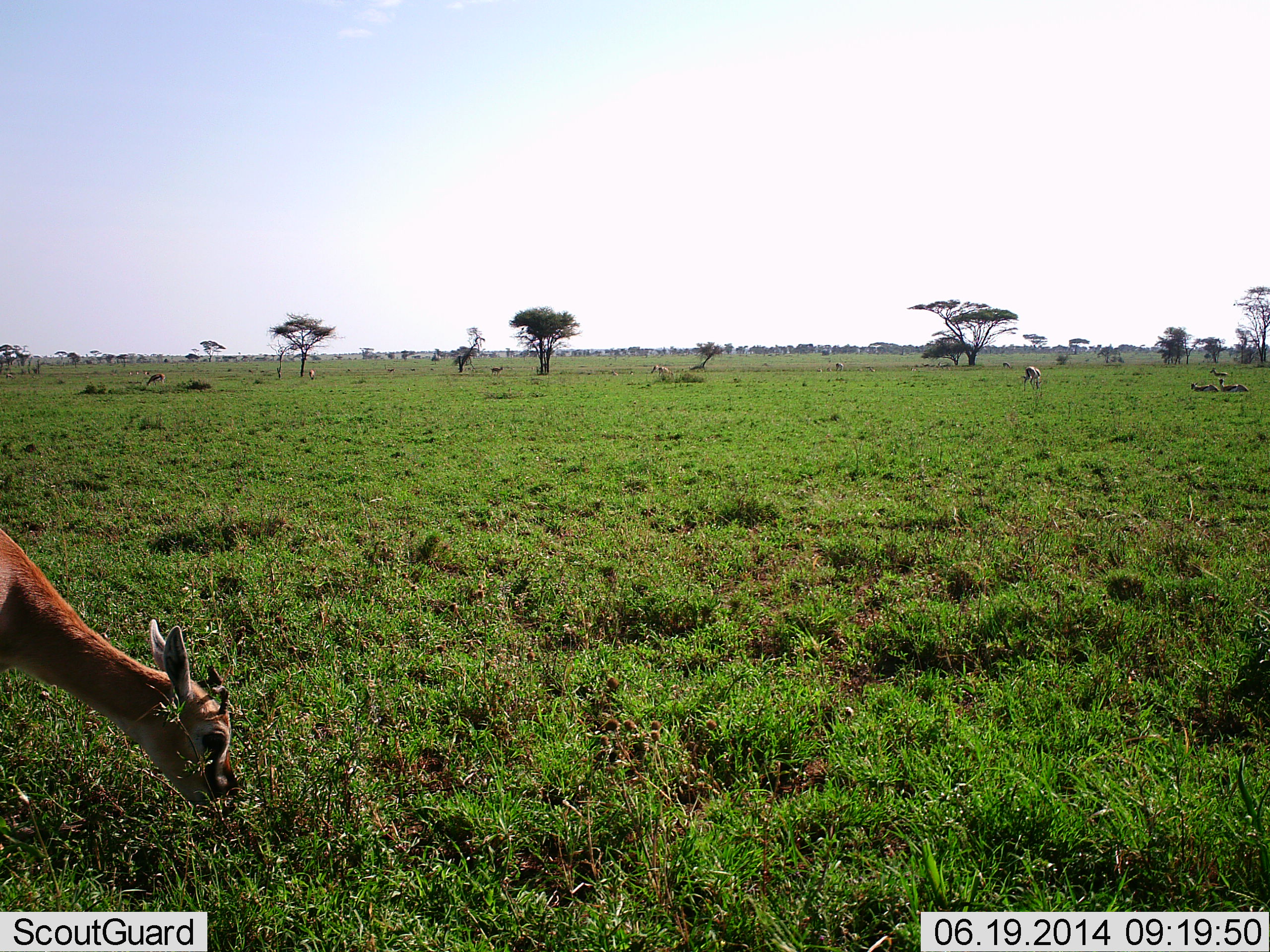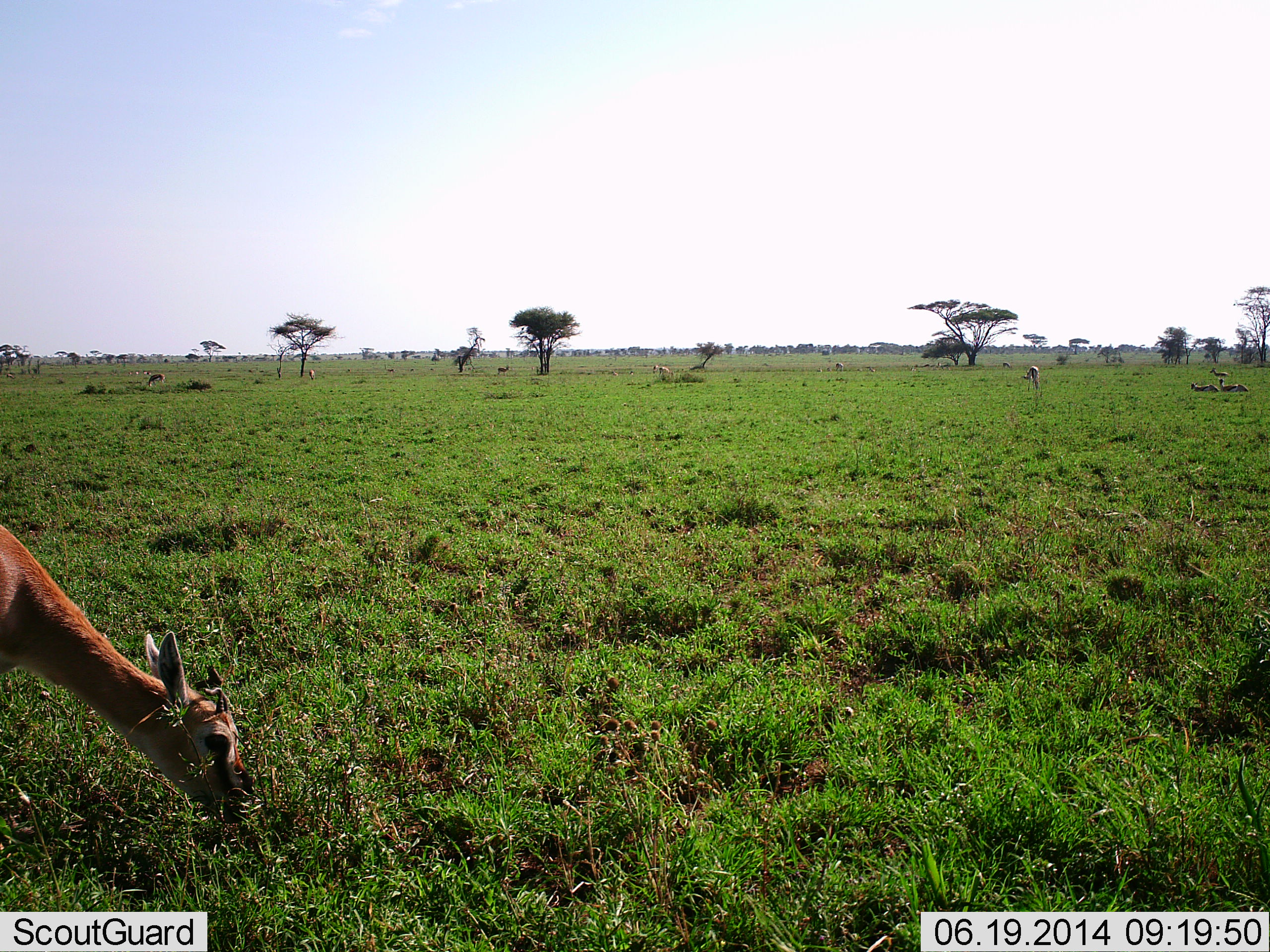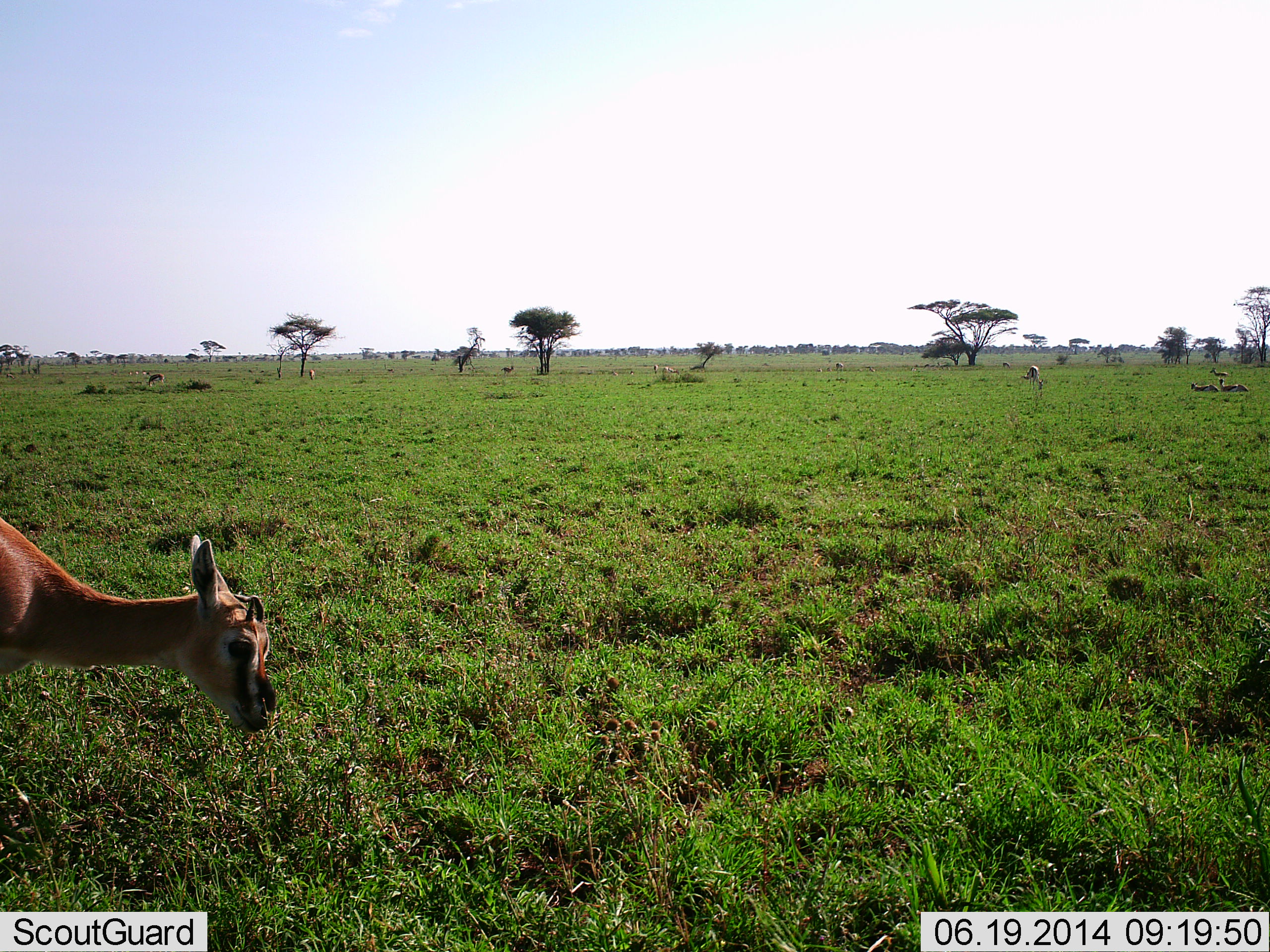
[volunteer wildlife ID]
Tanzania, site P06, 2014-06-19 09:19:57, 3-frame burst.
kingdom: Animalia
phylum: Chordata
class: Mammalia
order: Artiodactyla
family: Bovidae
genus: Eudorcas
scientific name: Eudorcas thomsonii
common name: thomson's gazelle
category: gazellethomsons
Gazellethomsons (thomson's gazelle) (Eudorcas thomsonii), count 1. Behavior (volunteer vote fractions): standing 0%, resting 10%, moving 20%, interacting 0%. Young present (vote fraction): 0%. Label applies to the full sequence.